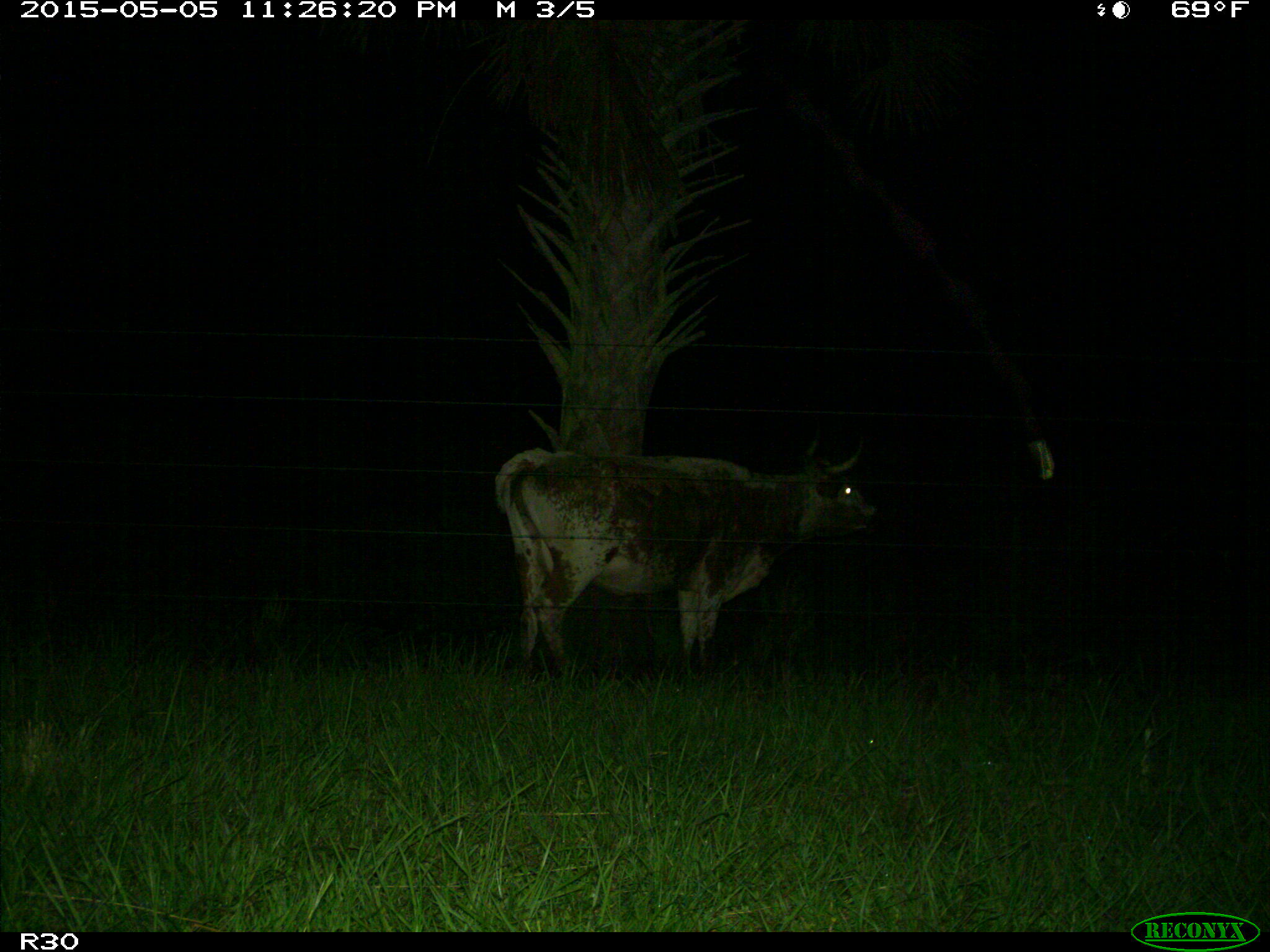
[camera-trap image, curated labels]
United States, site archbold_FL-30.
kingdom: Animalia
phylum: Chordata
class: Mammalia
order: Artiodactyla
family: Bovidae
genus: Bos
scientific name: Bos taurus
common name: domestic cow